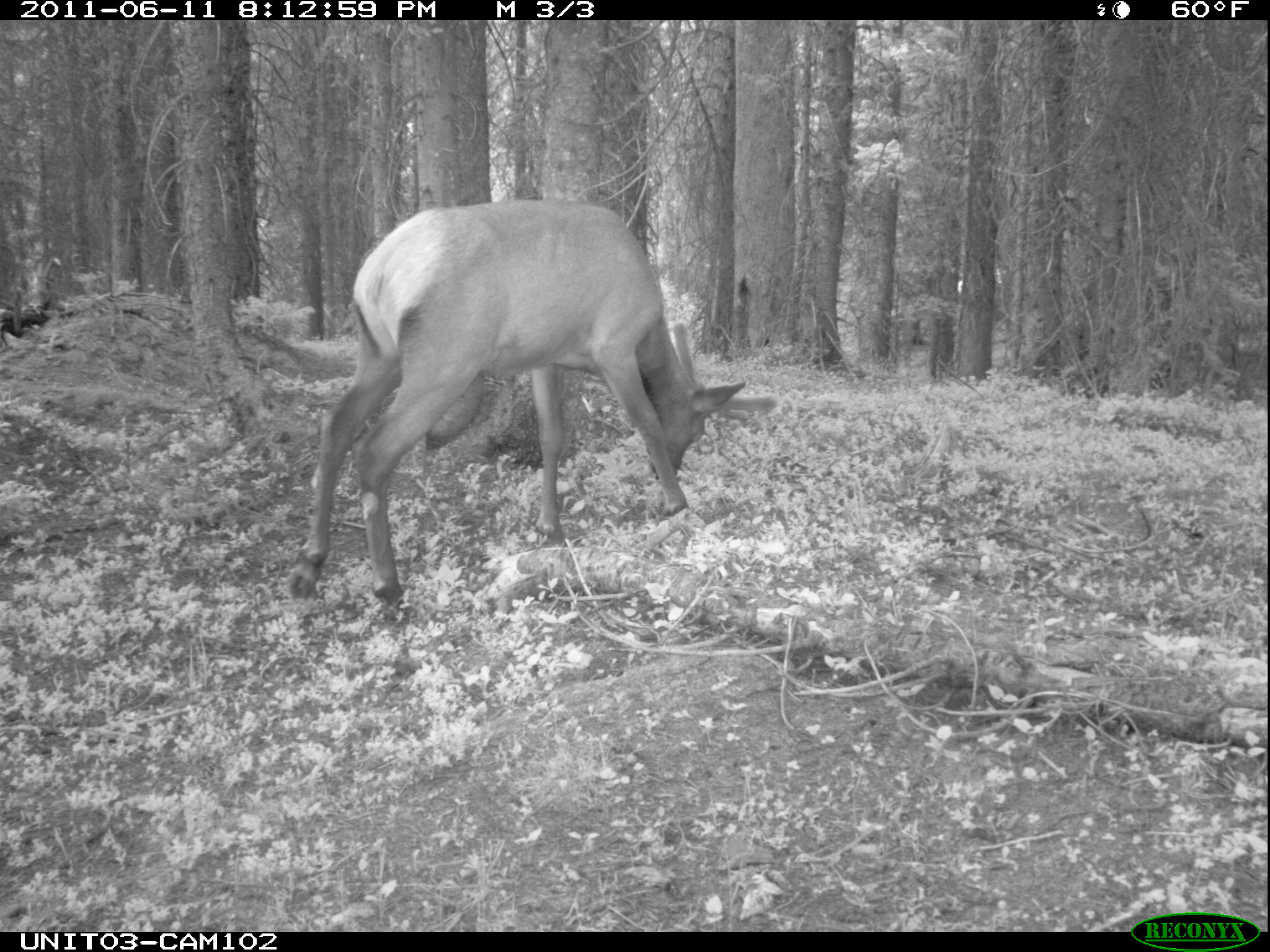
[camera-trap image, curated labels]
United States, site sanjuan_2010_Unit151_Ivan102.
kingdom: Animalia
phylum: Chordata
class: Mammalia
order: Artiodactyla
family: Cervidae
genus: Cervus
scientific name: Cervus elaphus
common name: red deer